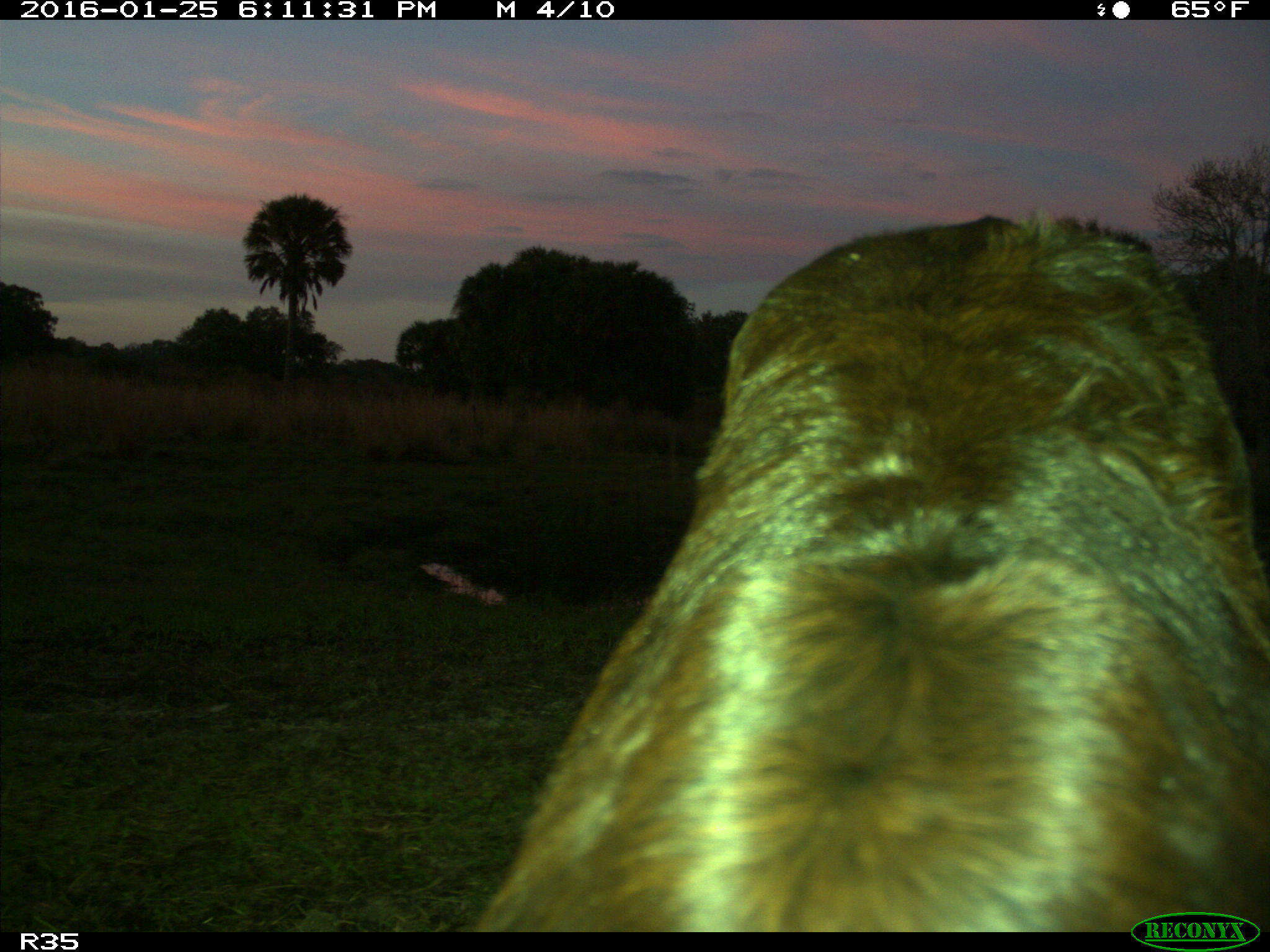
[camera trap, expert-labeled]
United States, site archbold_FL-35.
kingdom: Animalia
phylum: Chordata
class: Mammalia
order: Artiodactyla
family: Bovidae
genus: Bos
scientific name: Bos taurus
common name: domestic cow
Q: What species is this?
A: Bos taurus (domestic cow).